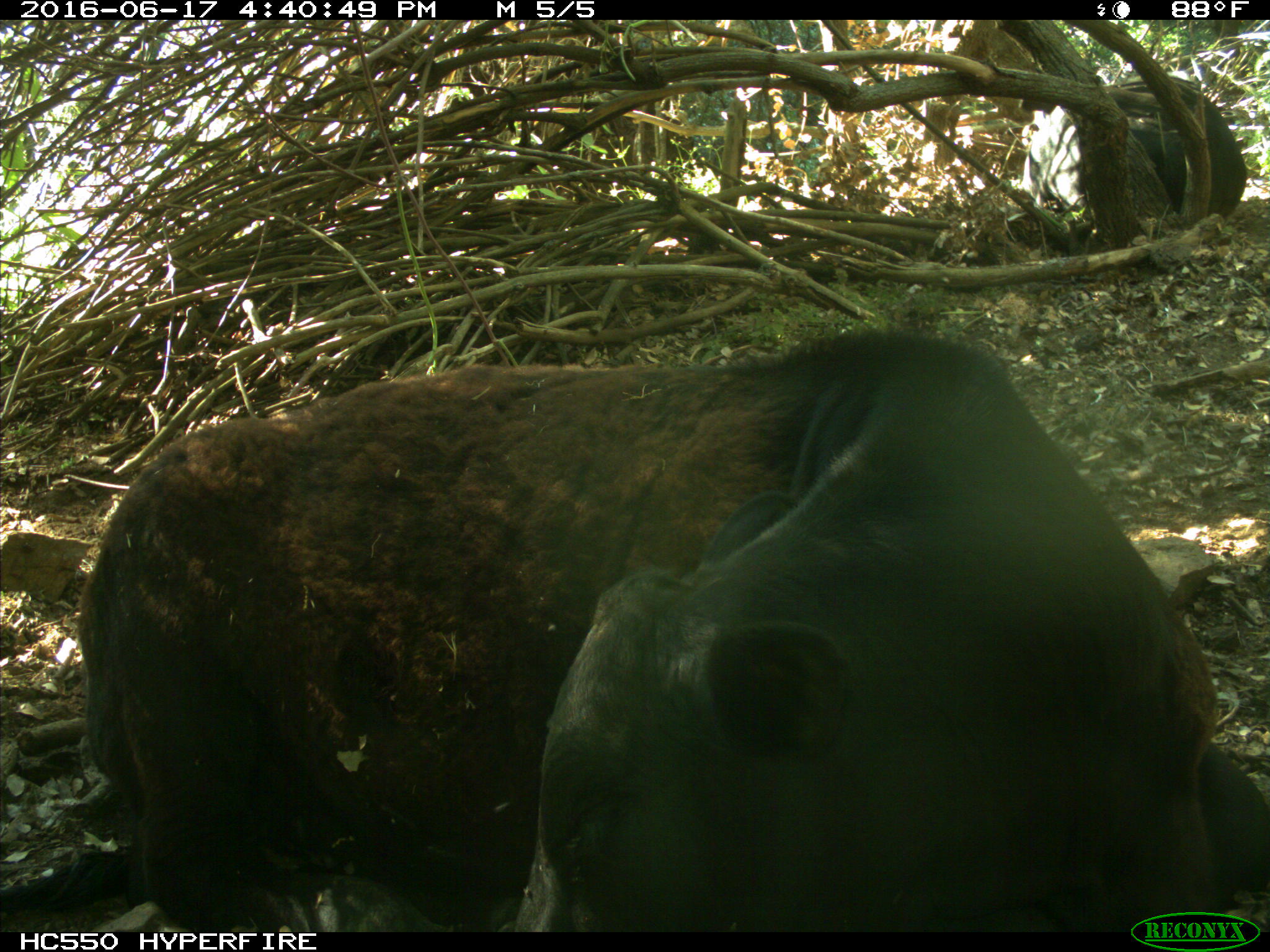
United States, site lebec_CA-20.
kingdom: Animalia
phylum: Chordata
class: Mammalia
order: Artiodactyla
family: Bovidae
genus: Bos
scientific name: Bos taurus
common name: domestic cow